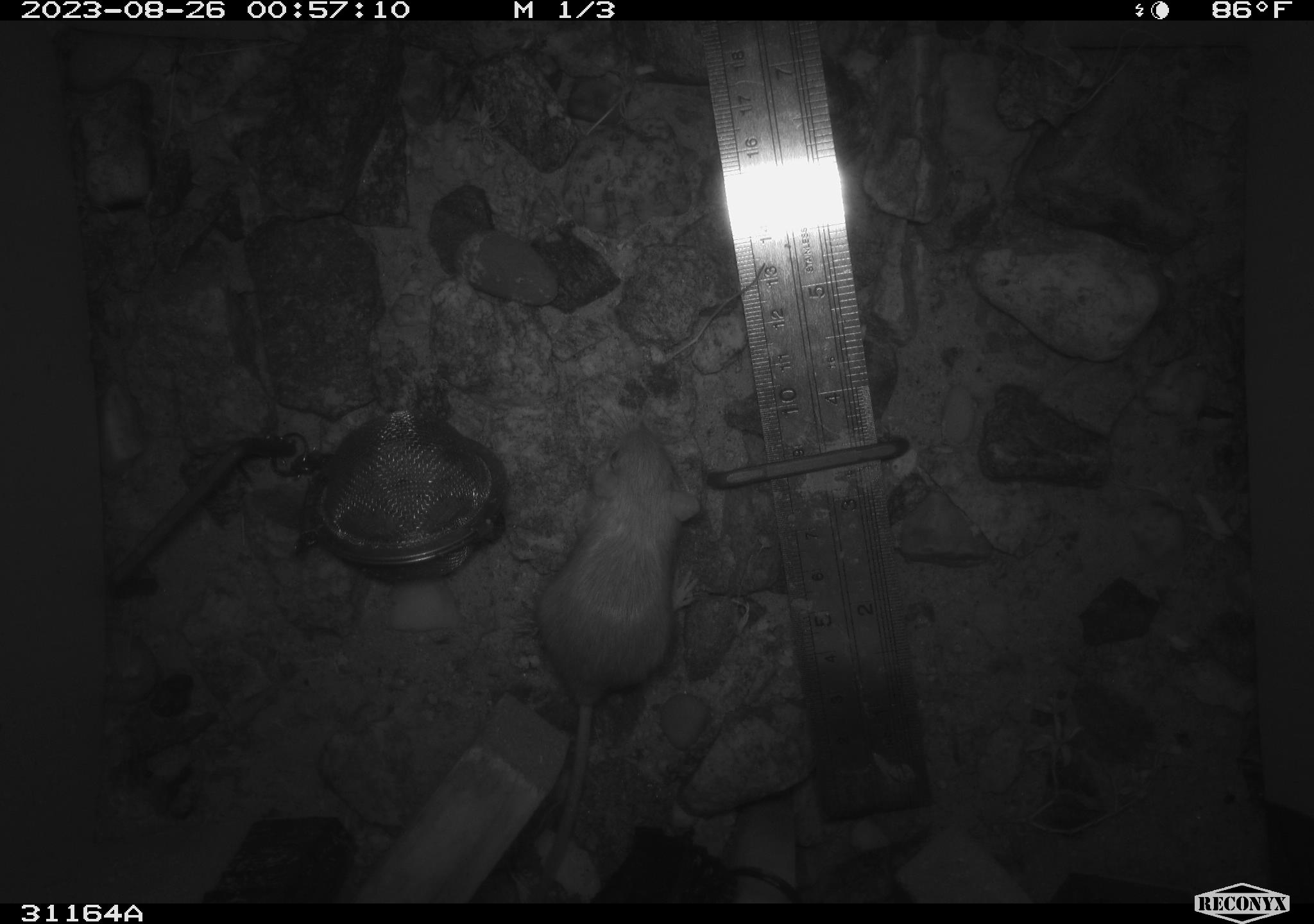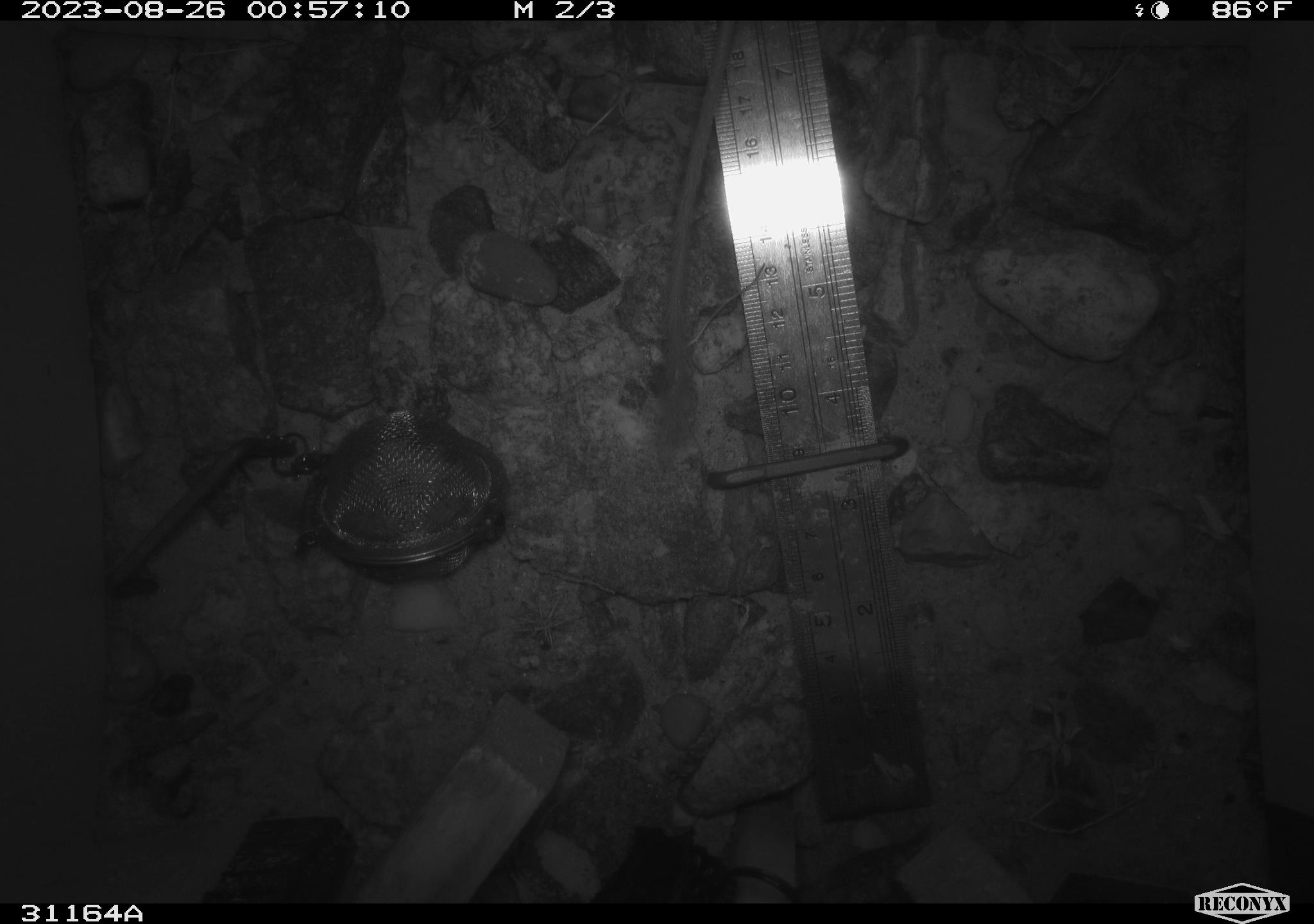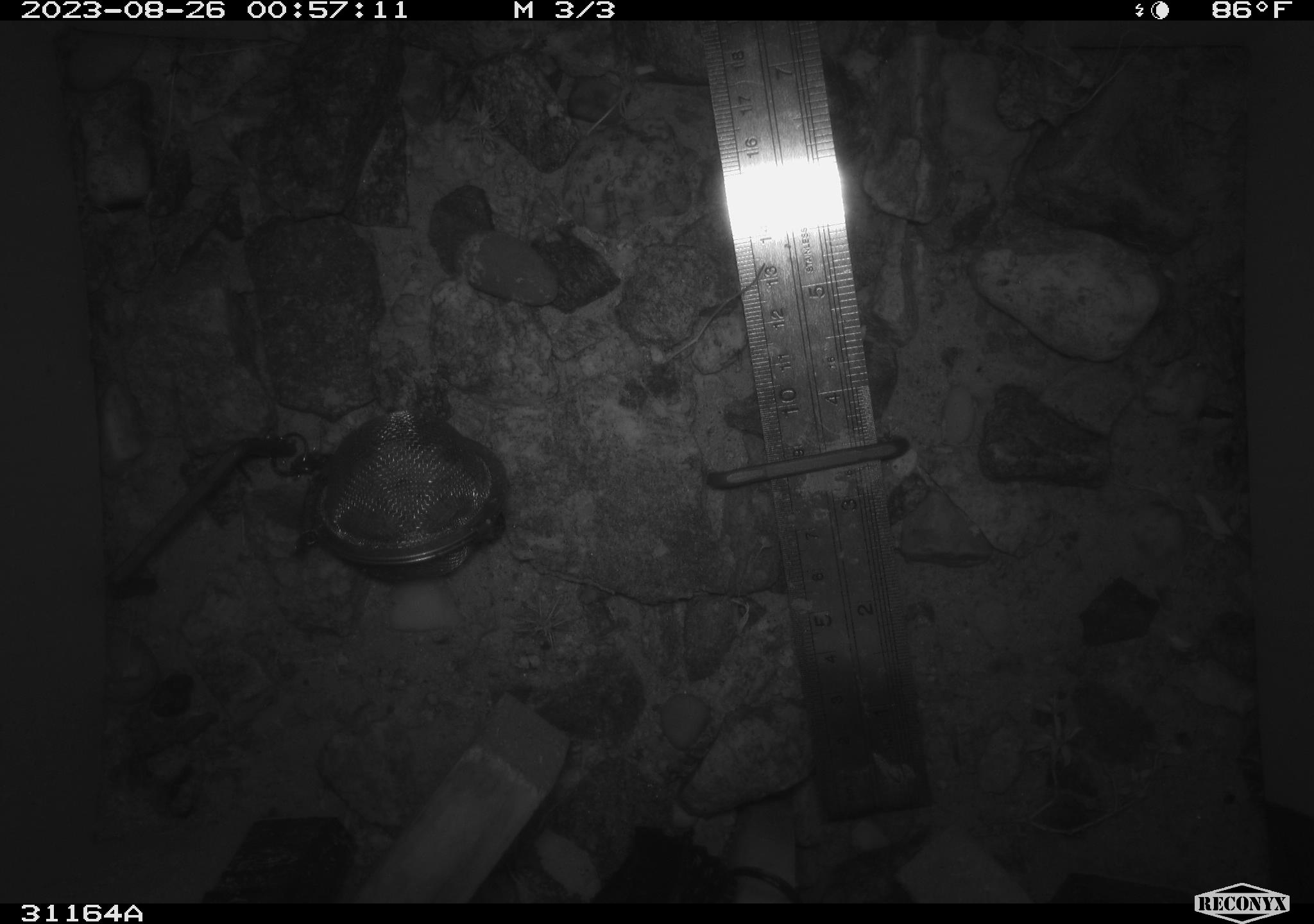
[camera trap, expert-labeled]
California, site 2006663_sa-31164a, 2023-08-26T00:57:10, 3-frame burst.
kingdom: Animalia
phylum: Chordata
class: Mammalia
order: Rodentia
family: Heteromyidae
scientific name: Heteromyidae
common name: kangaroo rats and pocket mice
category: heteromyidae family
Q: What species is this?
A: Heteromyidae family (kangaroo rats and pocket mice) (Heteromyidae).